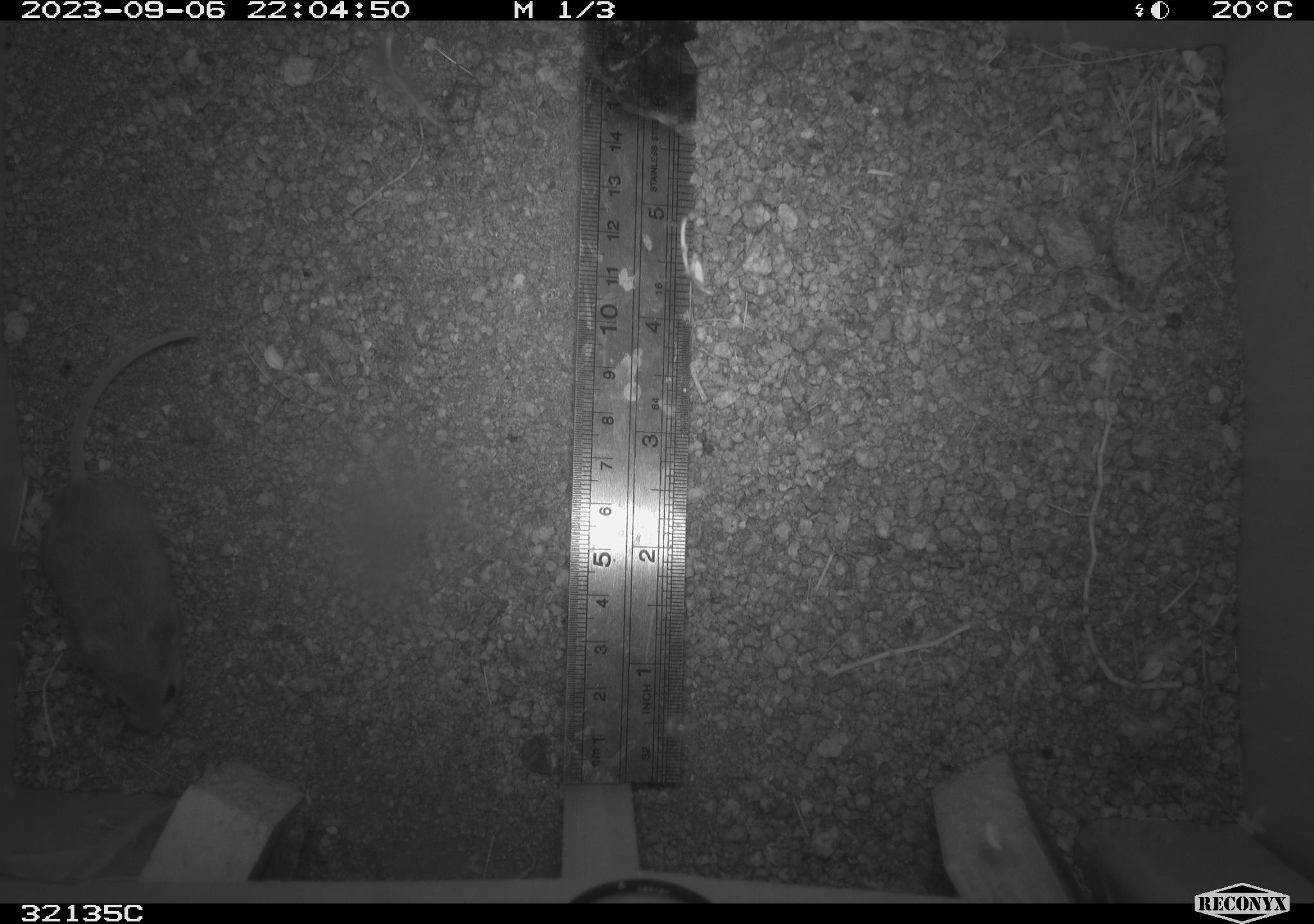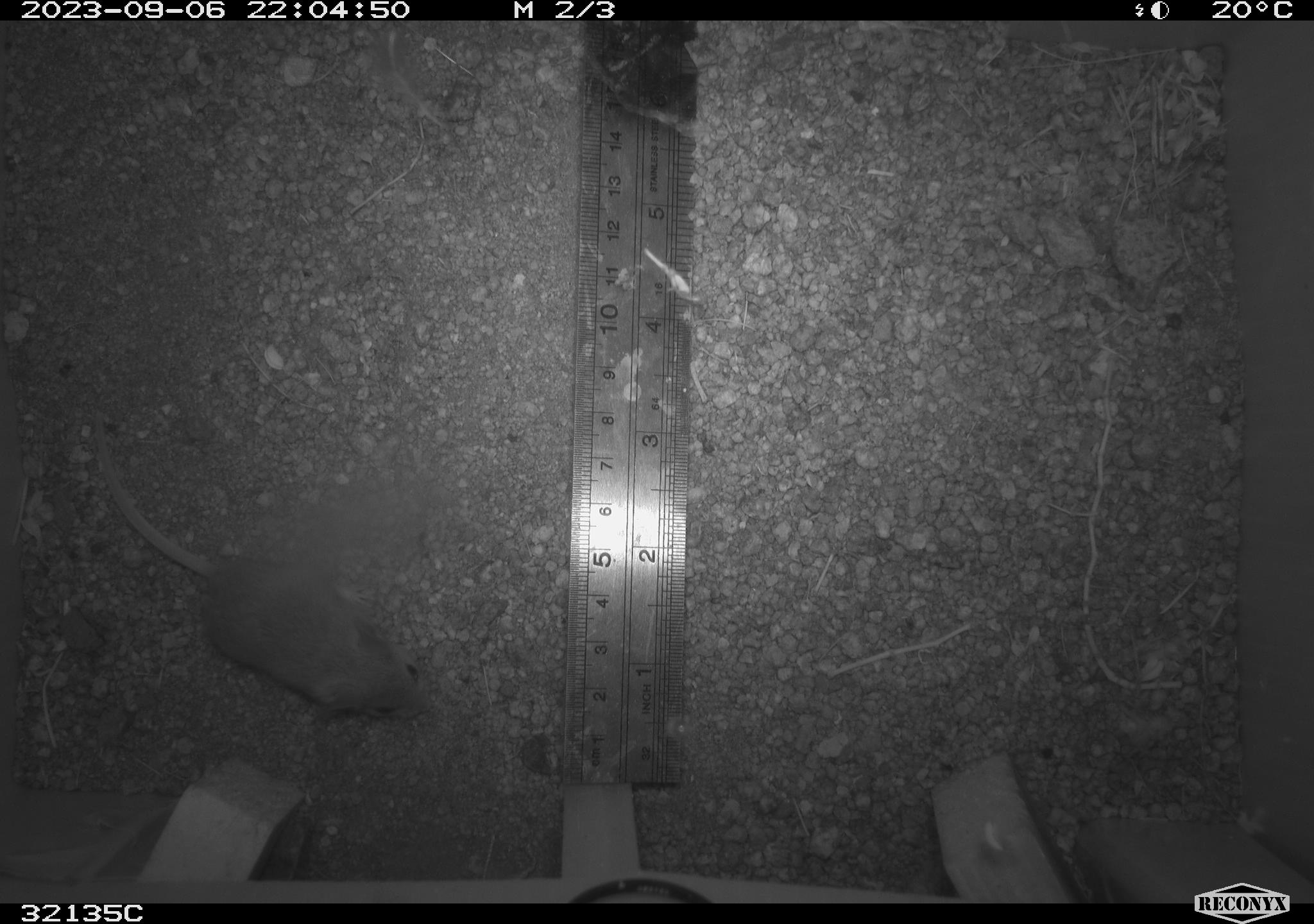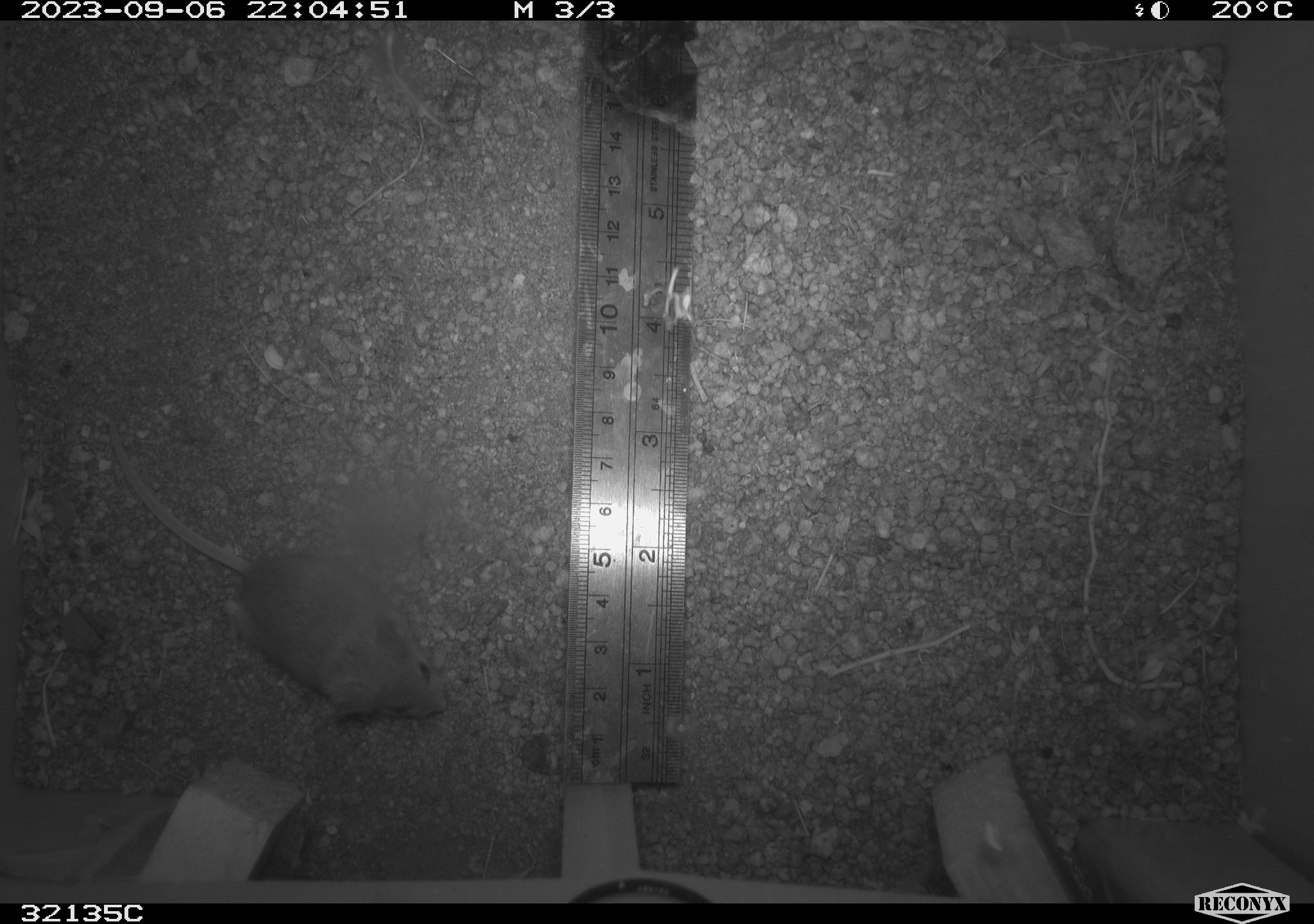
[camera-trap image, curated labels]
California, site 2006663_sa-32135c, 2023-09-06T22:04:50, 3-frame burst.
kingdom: Animalia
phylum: Chordata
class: Mammalia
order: Rodentia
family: Cricetidae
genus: Peromyscus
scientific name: Peromyscus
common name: deer mice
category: peromyscus species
Peromyscus species (deer mice) (Peromyscus).